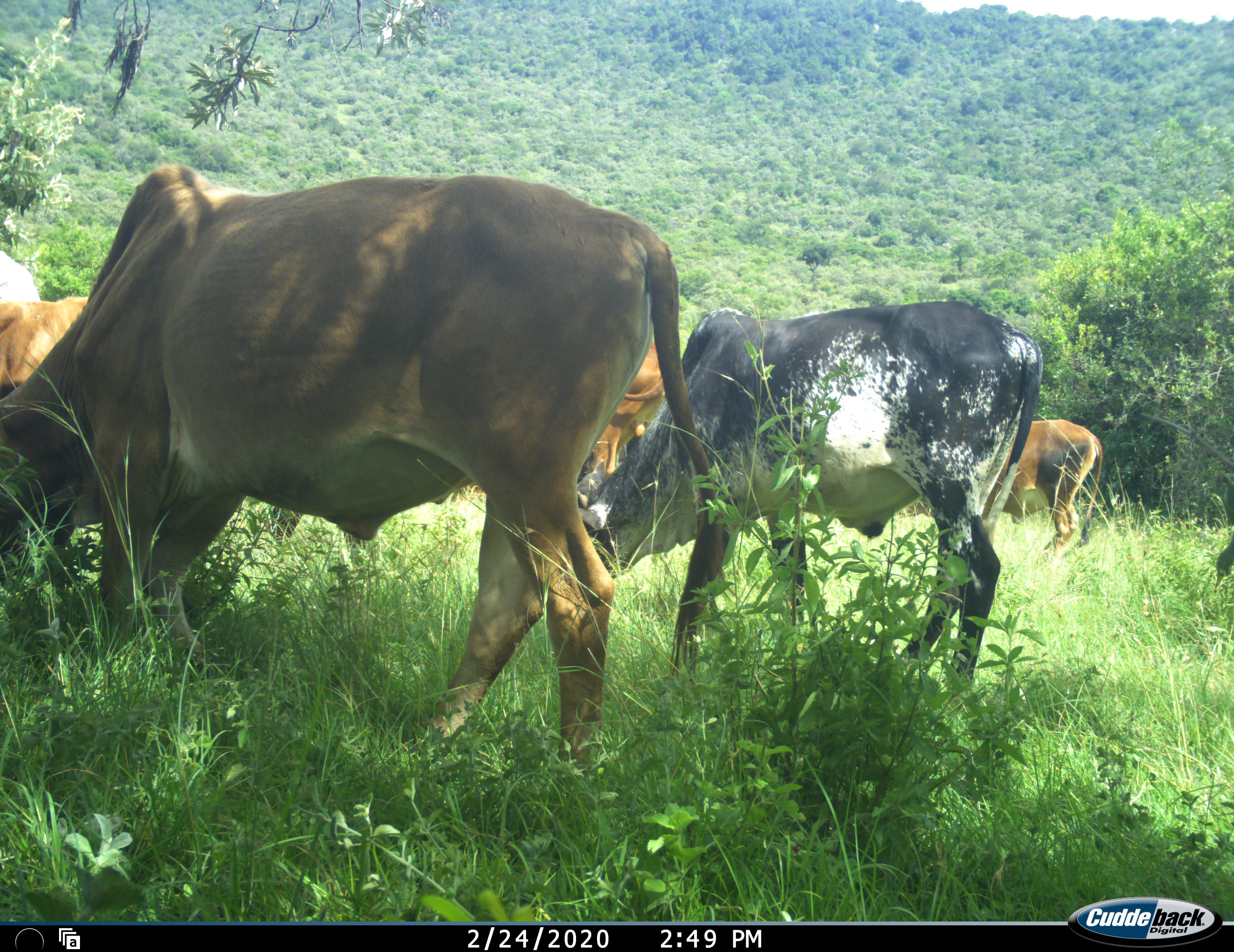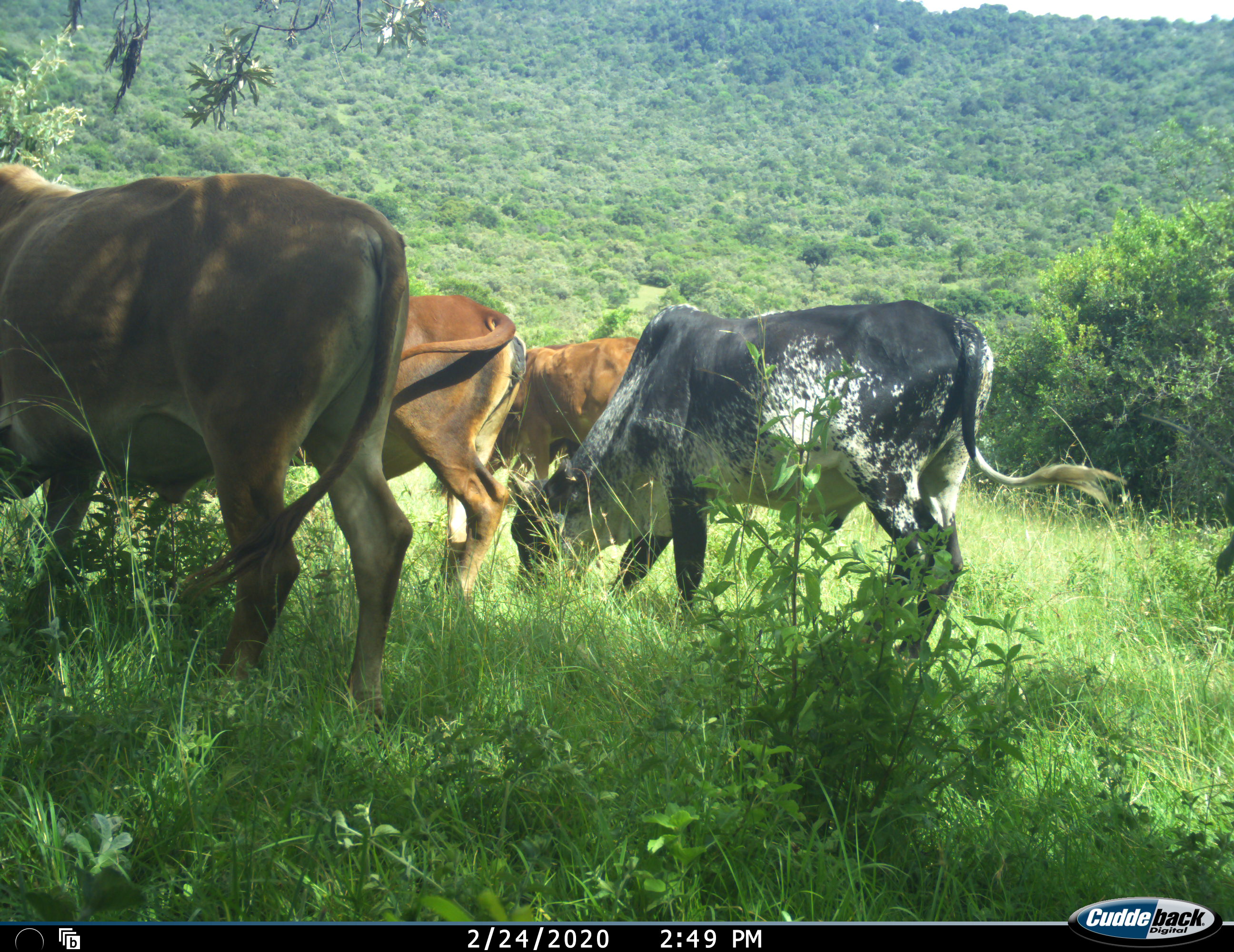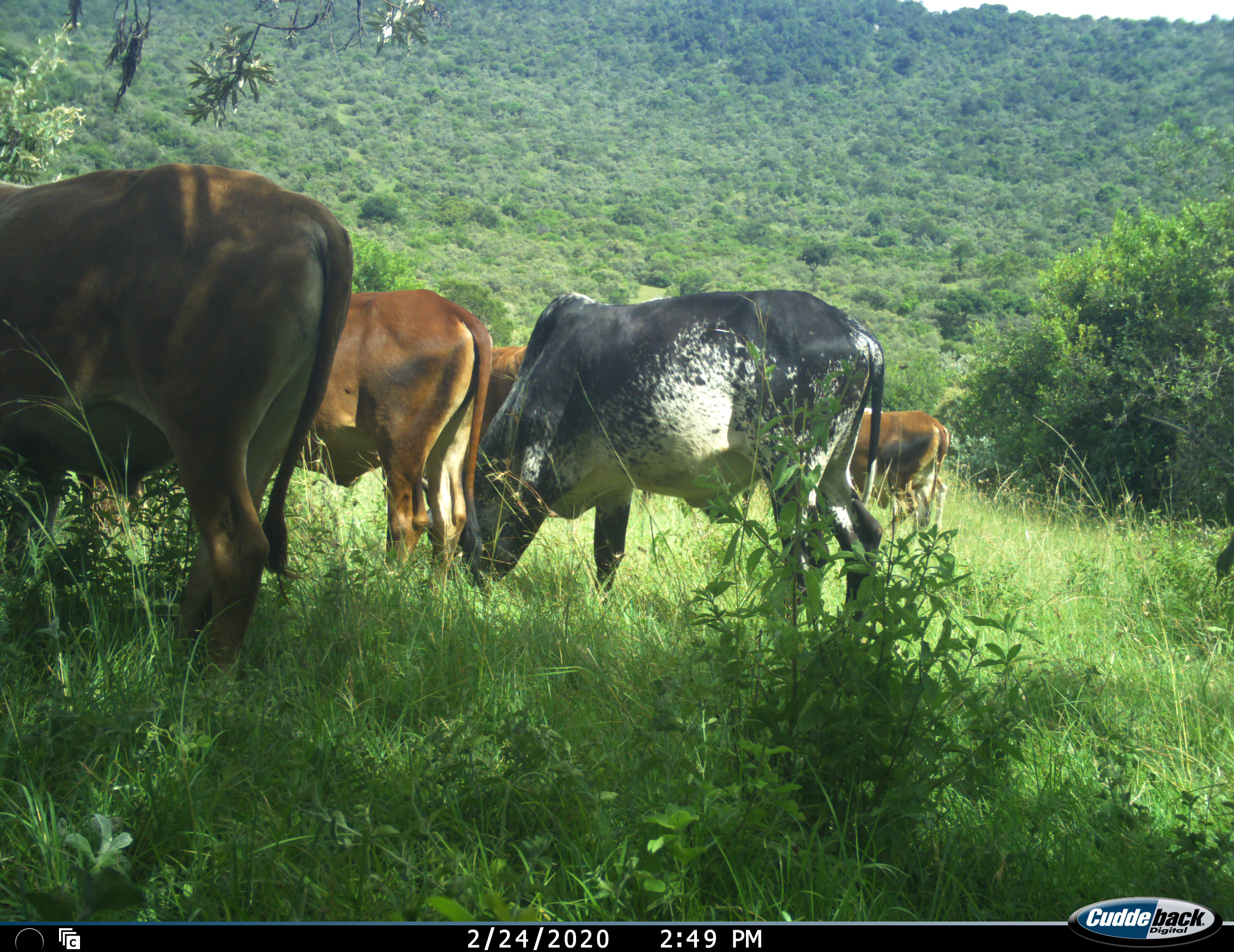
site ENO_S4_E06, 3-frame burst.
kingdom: Animalia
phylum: Chordata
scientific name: Vertebrata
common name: domestic animal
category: domesticanimal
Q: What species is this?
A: Domesticanimal (domestic animal) (Vertebrata).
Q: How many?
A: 6.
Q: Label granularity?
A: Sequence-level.